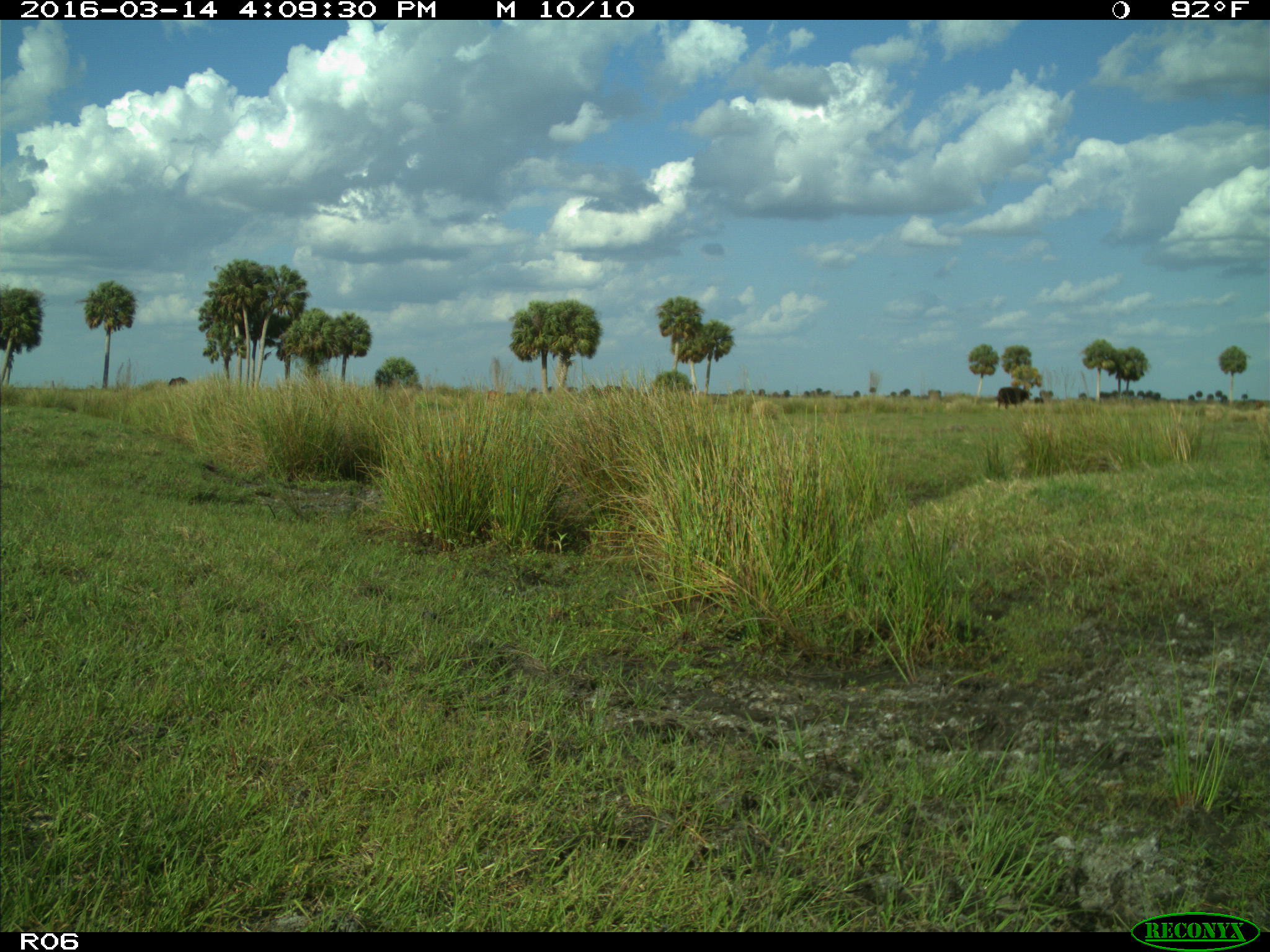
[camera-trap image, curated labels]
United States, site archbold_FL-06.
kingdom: Animalia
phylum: Chordata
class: Mammalia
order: Artiodactyla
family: Bovidae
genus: Bos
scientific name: Bos taurus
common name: domestic cow